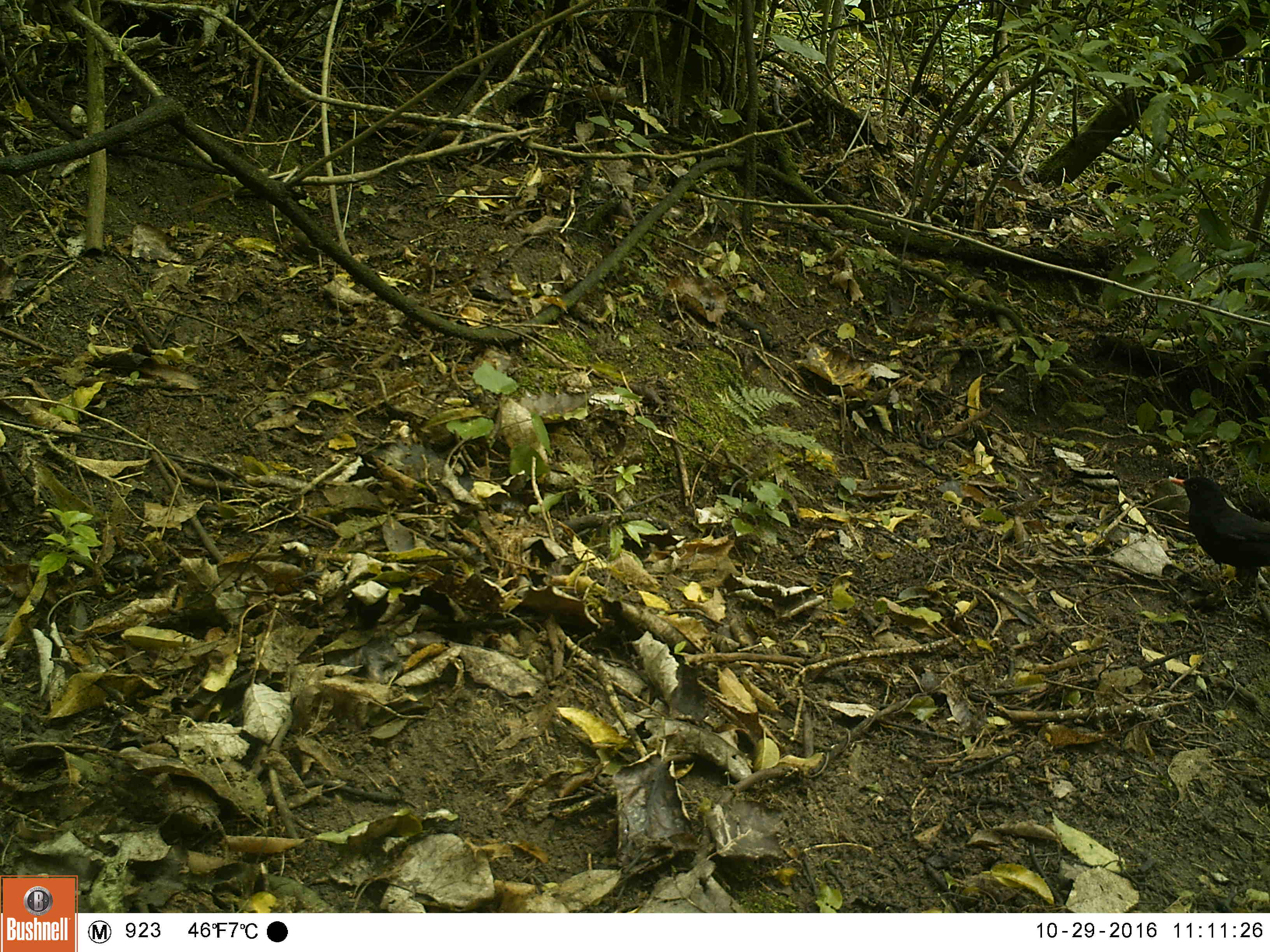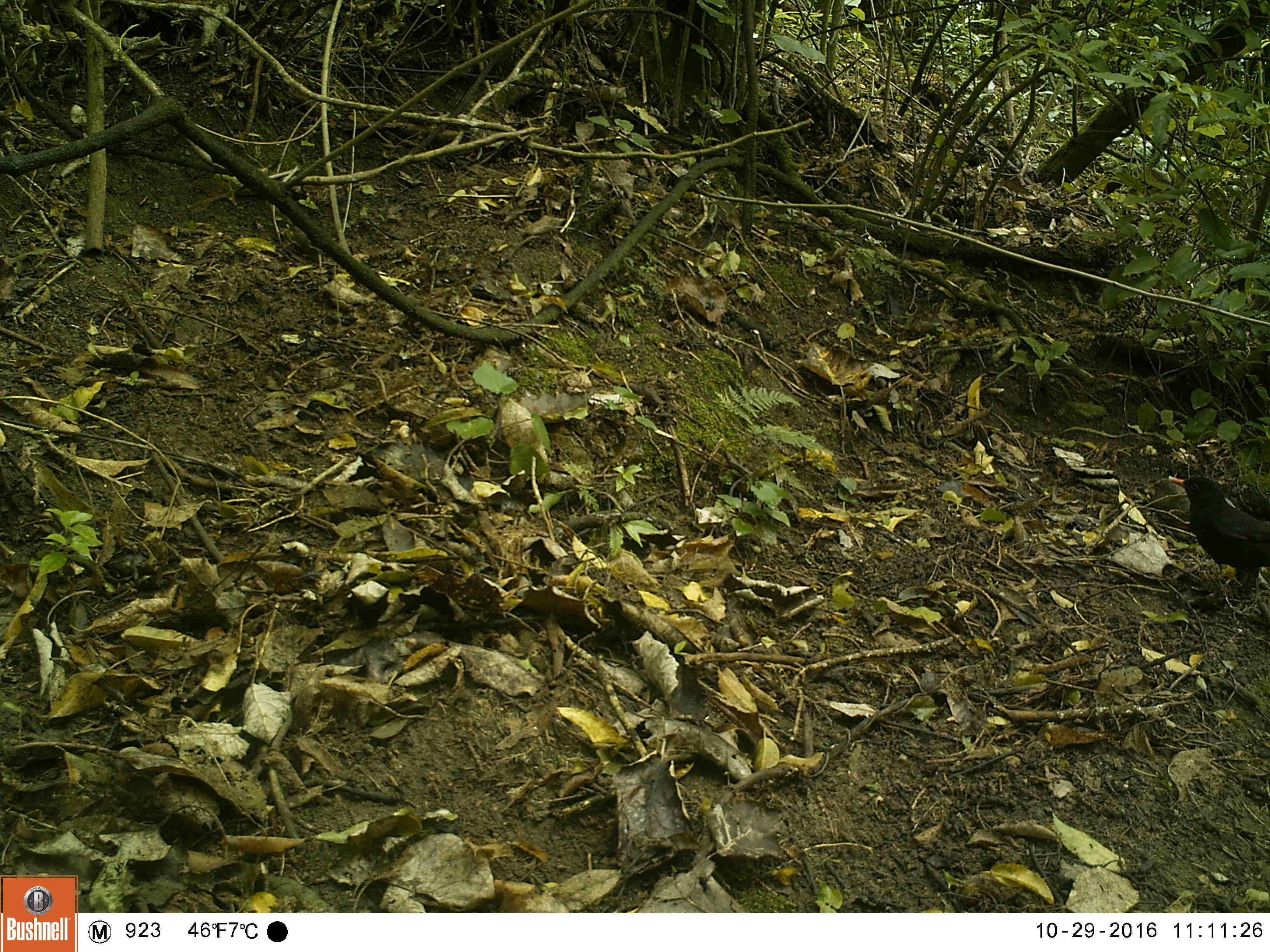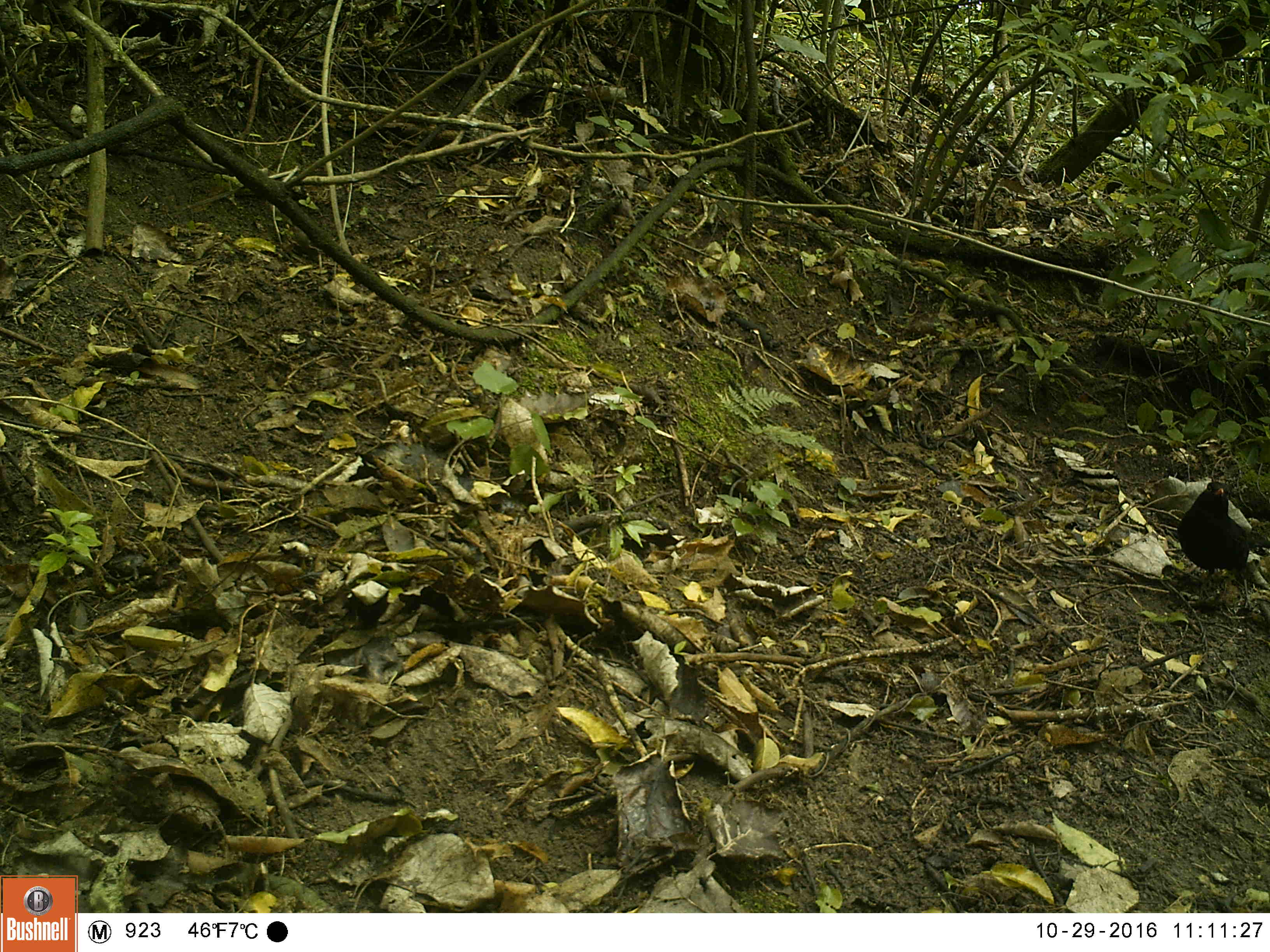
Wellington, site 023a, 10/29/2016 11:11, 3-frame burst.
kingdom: Animalia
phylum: Chordata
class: Aves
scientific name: Aves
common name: bird